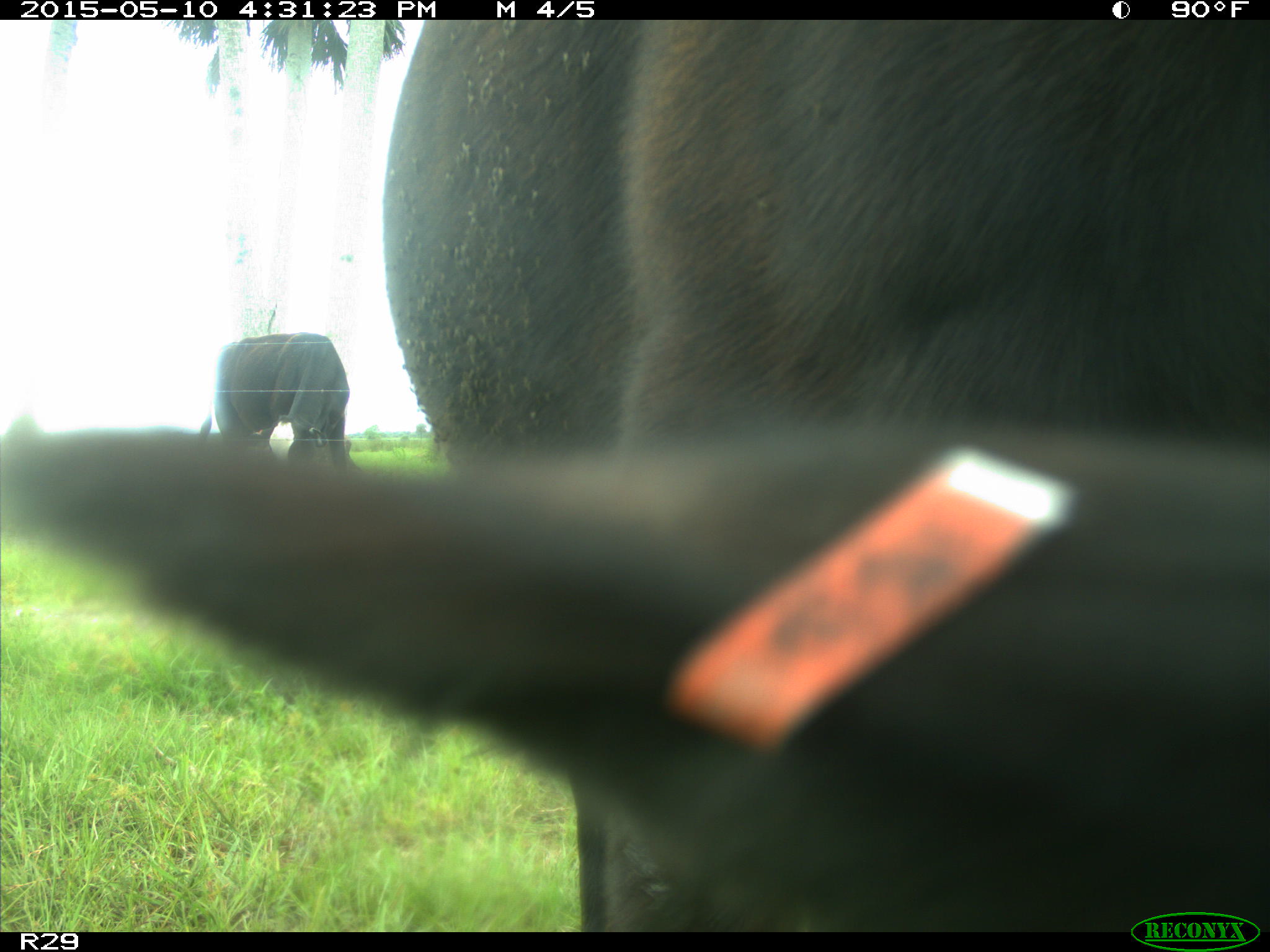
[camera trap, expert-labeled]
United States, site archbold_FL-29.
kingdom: Animalia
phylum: Chordata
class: Mammalia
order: Artiodactyla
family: Bovidae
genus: Bos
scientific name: Bos taurus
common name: domestic cow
Bos taurus (domestic cow).